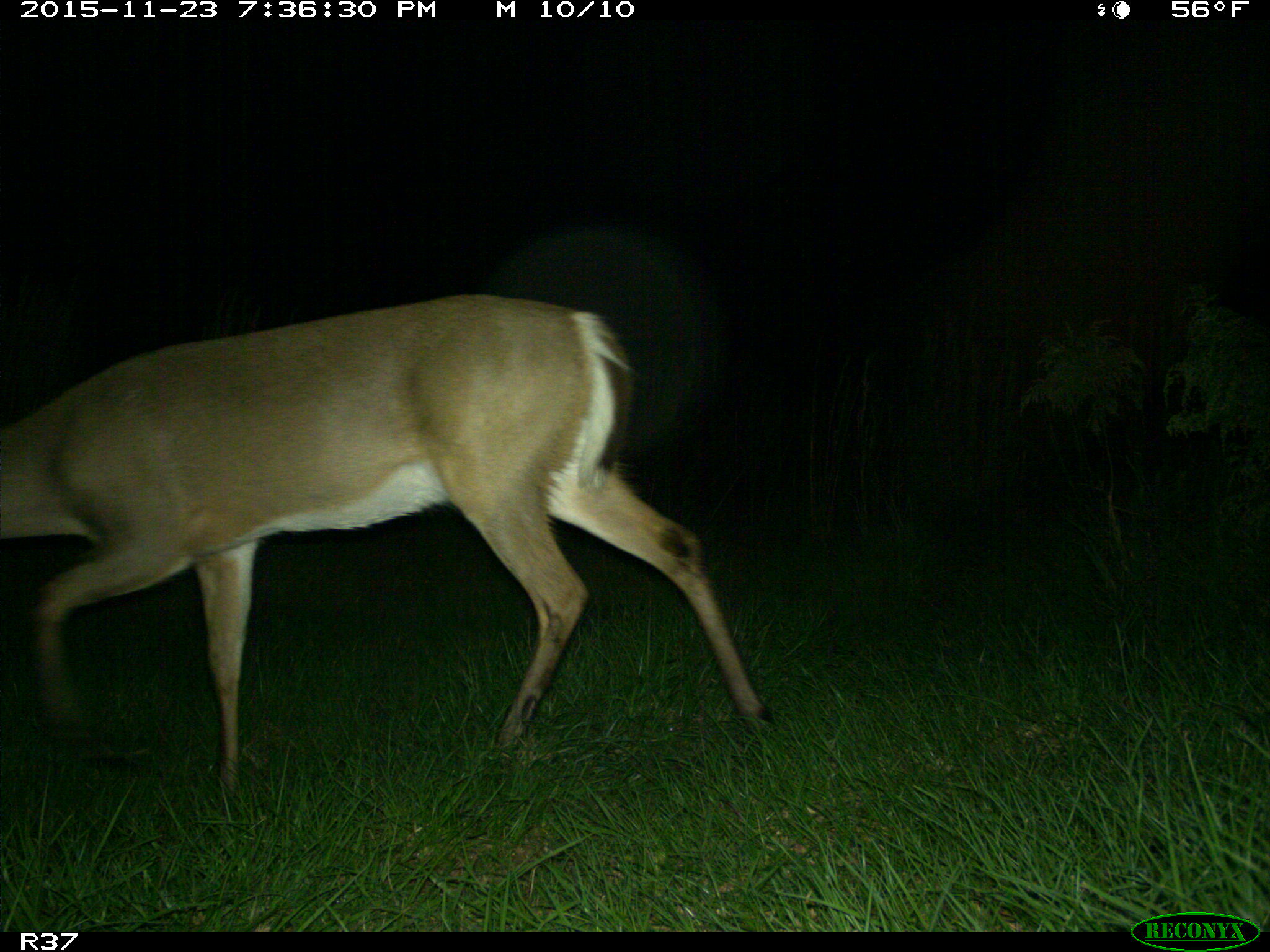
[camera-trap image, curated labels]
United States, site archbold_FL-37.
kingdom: Animalia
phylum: Chordata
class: Mammalia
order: Artiodactyla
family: Cervidae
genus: Odocoileus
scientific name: Odocoileus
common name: deer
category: unidentified deer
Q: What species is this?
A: Unidentified deer (deer) (Odocoileus).